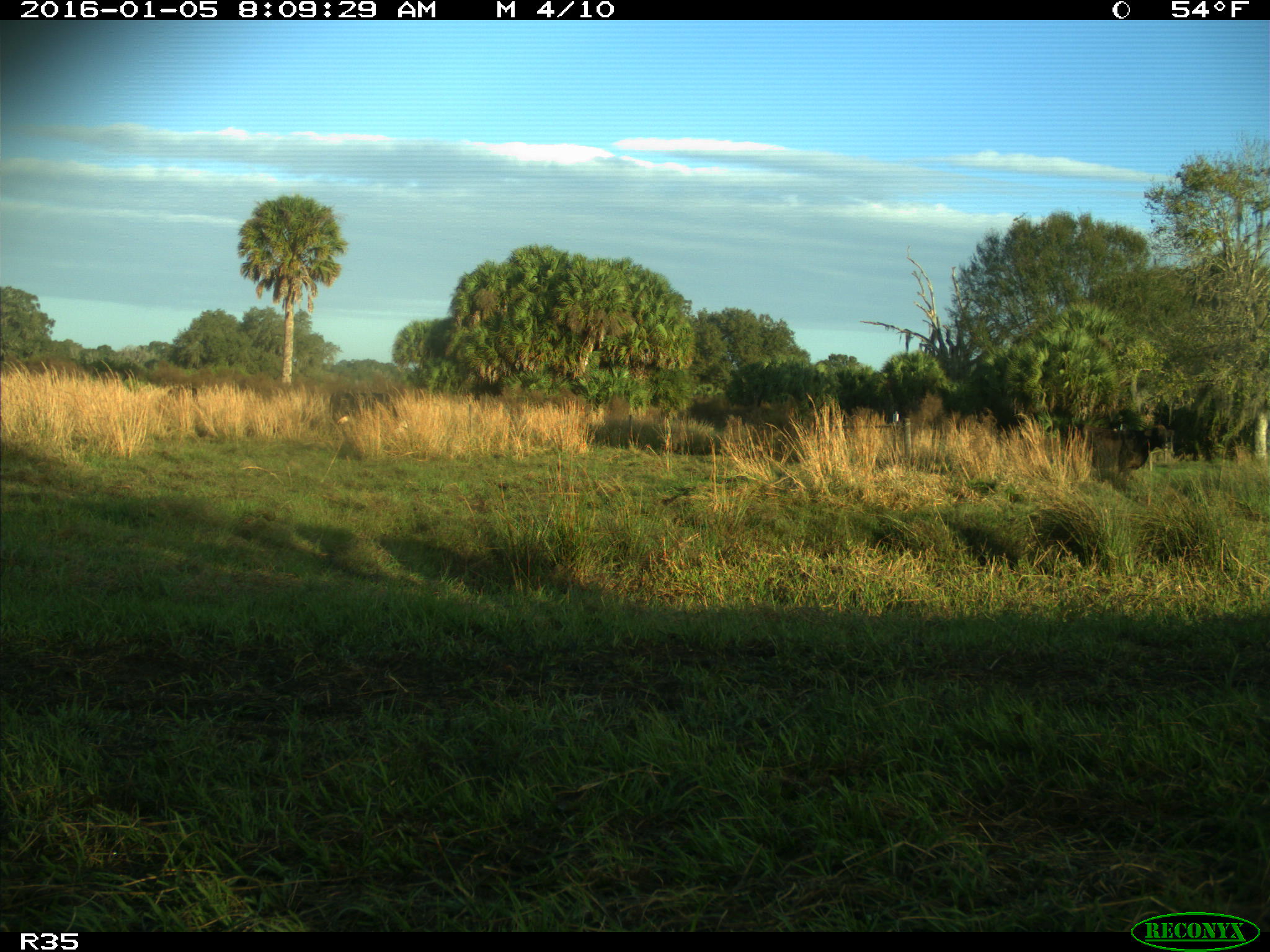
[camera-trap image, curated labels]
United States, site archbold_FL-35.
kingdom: Animalia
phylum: Chordata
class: Mammalia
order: Artiodactyla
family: Bovidae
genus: Bos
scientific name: Bos taurus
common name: domestic cow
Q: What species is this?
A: Bos taurus (domestic cow).